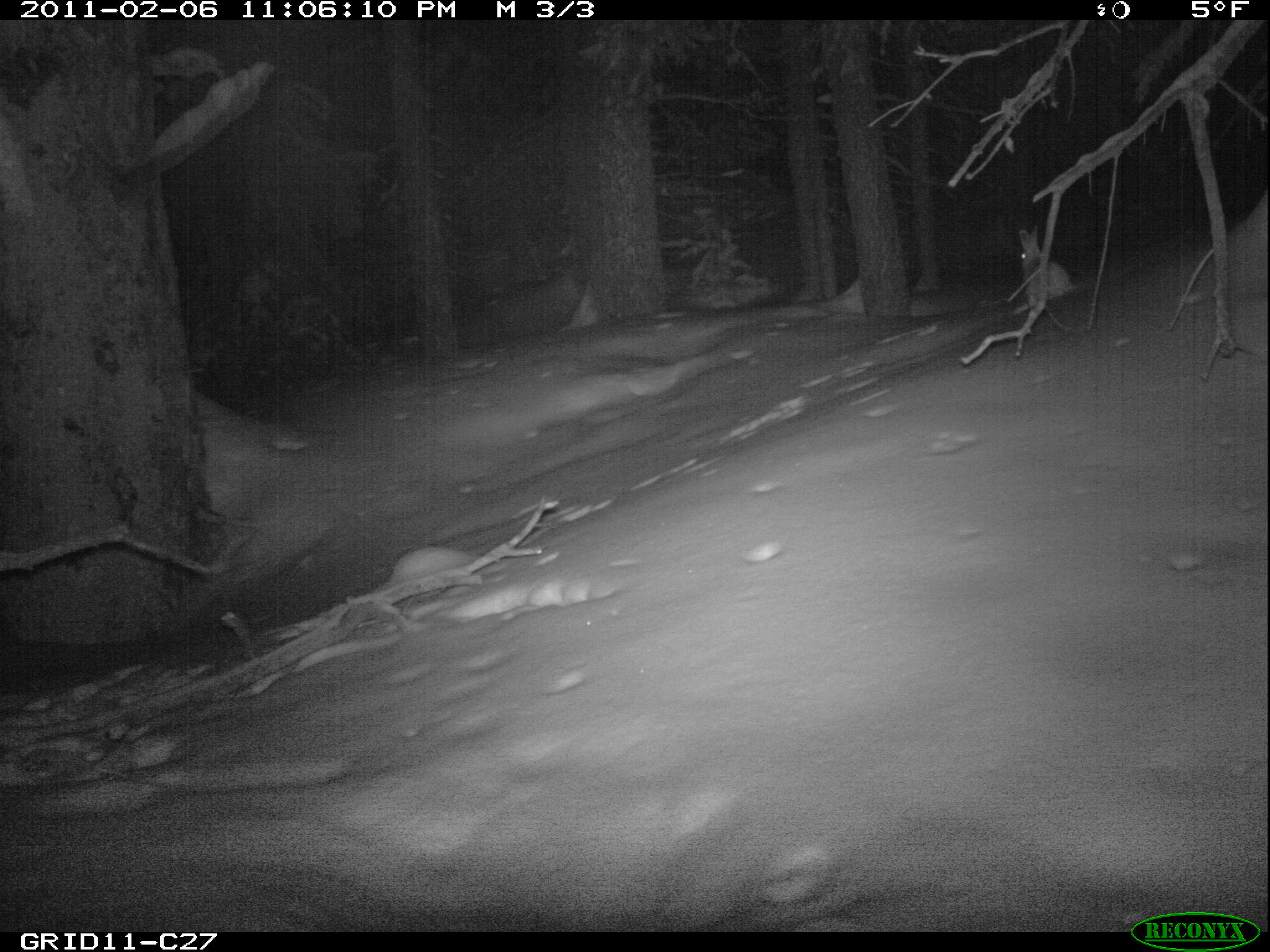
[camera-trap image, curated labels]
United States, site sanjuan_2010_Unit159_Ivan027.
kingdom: Animalia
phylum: Chordata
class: Mammalia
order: Lagomorpha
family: Leporidae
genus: Lepus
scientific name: Lepus americanus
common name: snowshoe hare